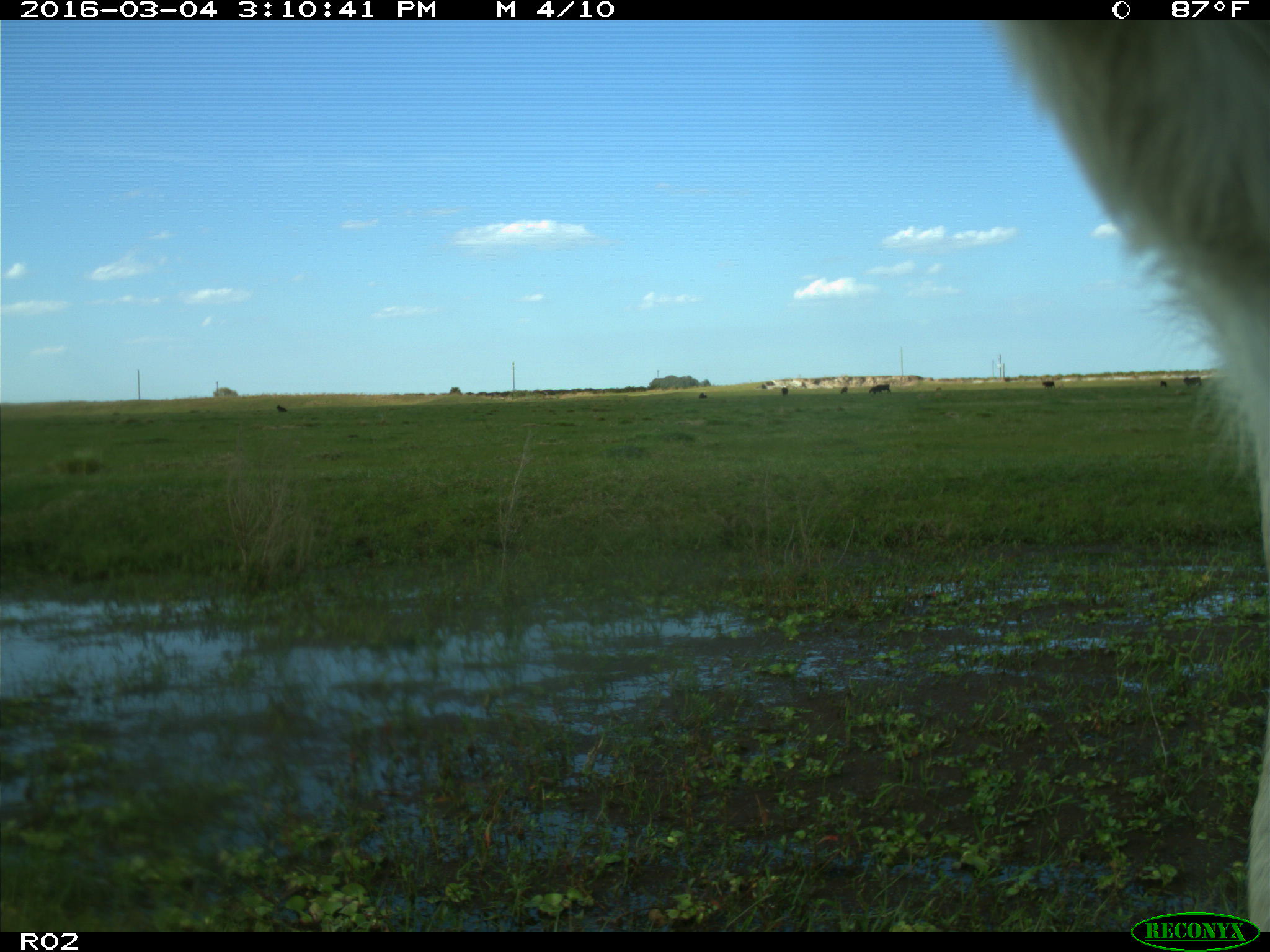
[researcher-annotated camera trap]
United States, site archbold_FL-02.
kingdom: Animalia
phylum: Chordata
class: Mammalia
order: Artiodactyla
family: Bovidae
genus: Bos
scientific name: Bos taurus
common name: domestic cow